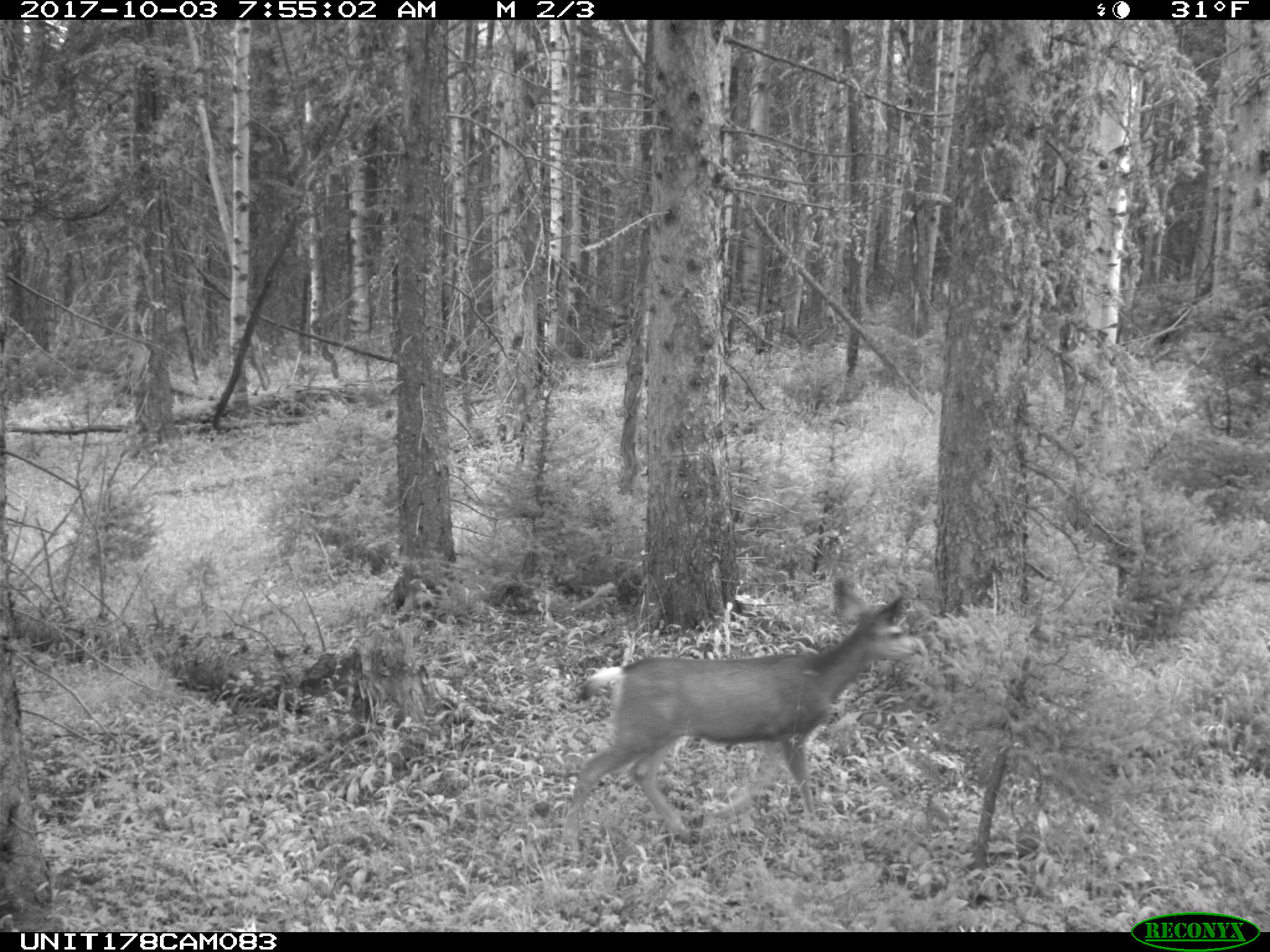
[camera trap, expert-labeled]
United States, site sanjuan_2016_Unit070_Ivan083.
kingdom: Animalia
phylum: Chordata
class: Mammalia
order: Artiodactyla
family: Cervidae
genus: Odocoileus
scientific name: Odocoileus hemionus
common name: mule deer